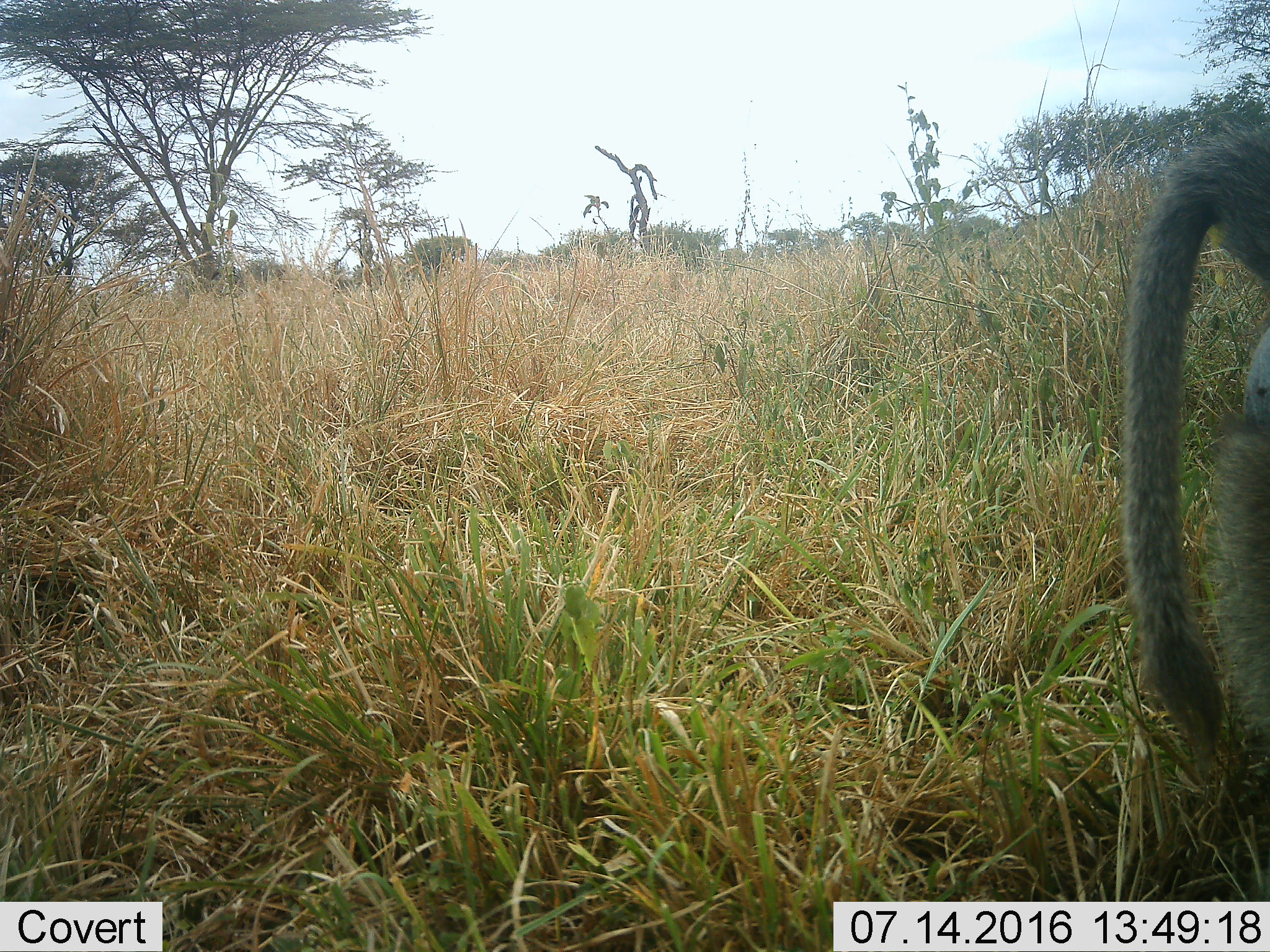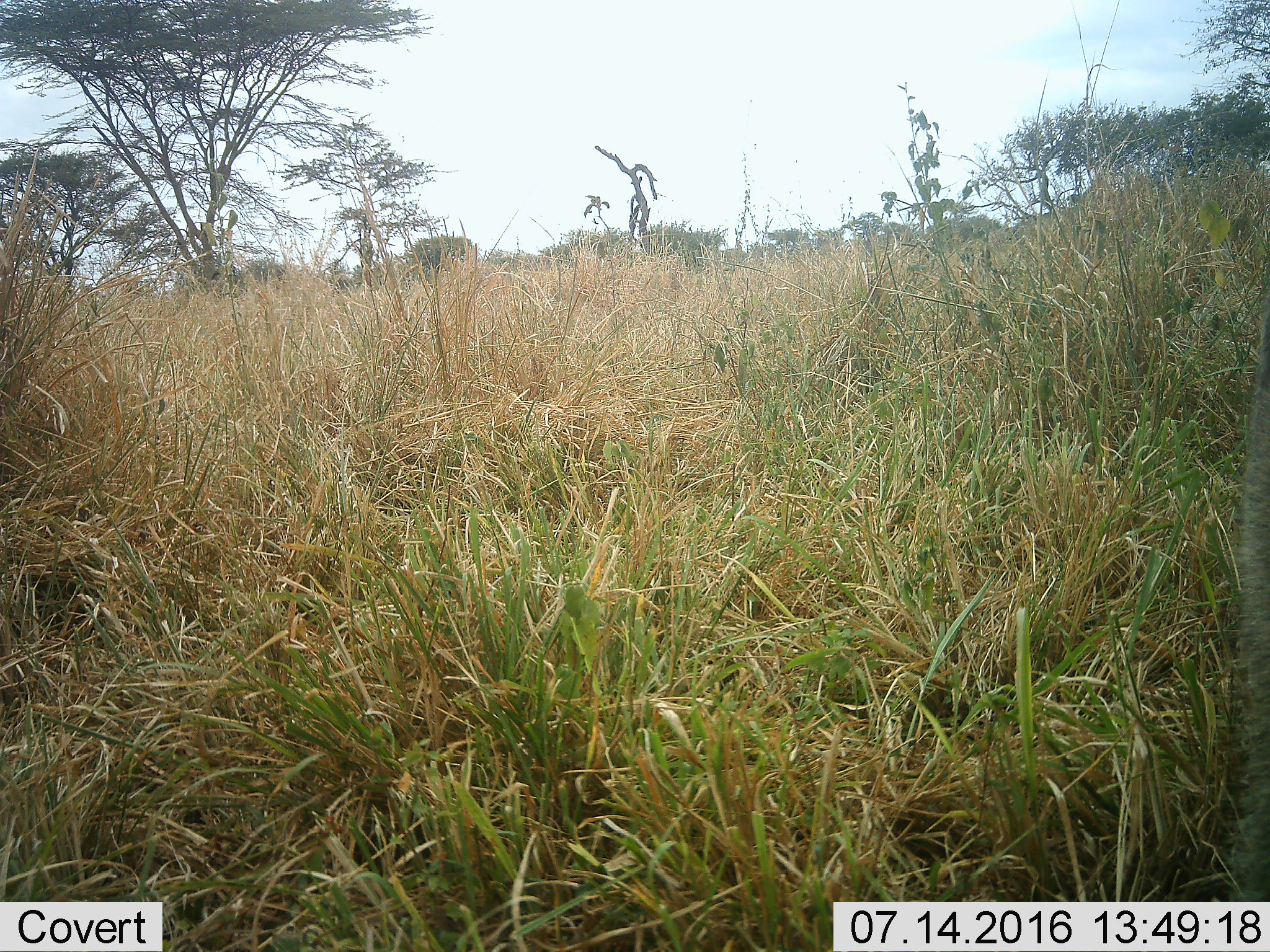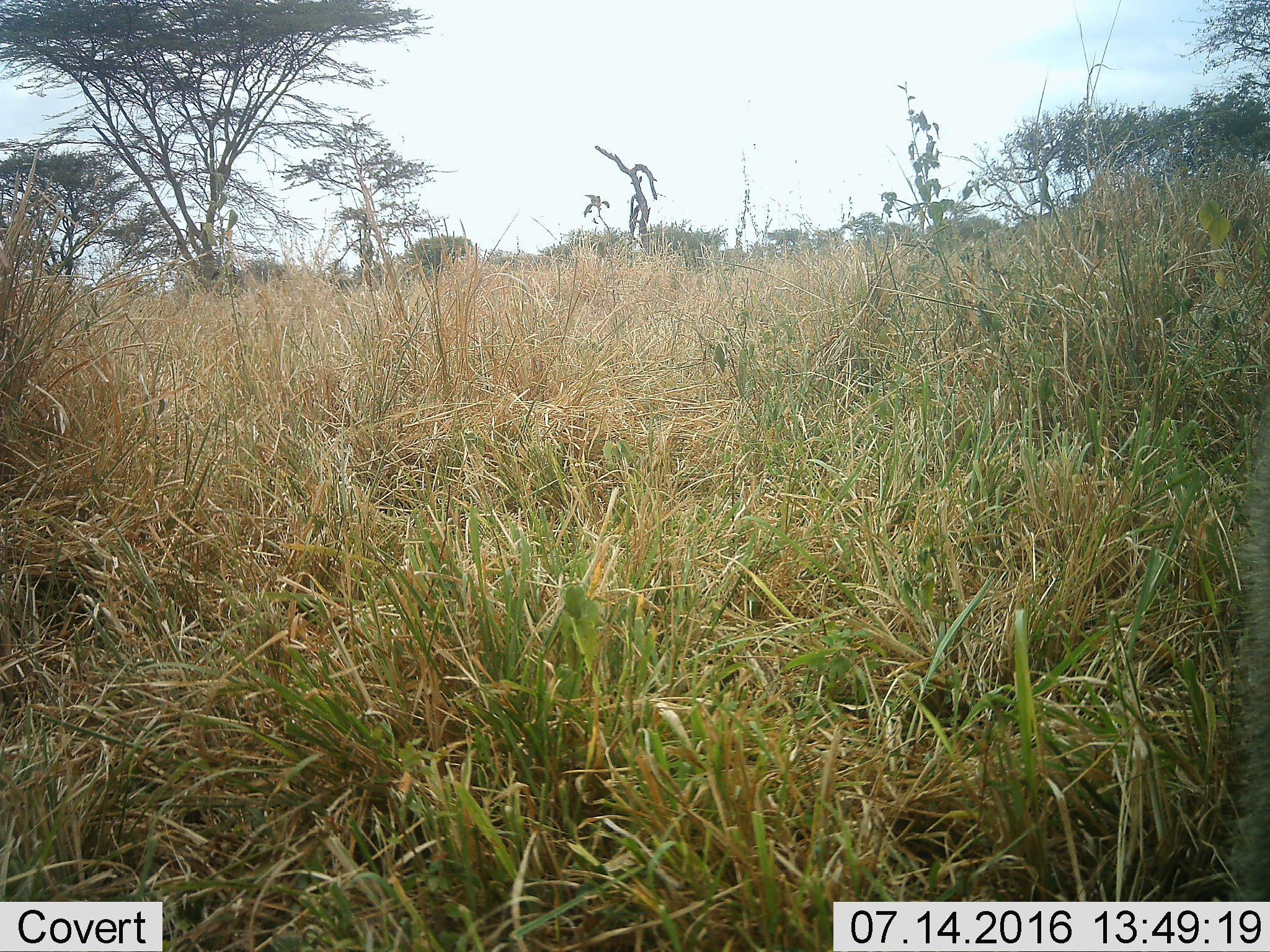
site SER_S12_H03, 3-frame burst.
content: unidentified animal